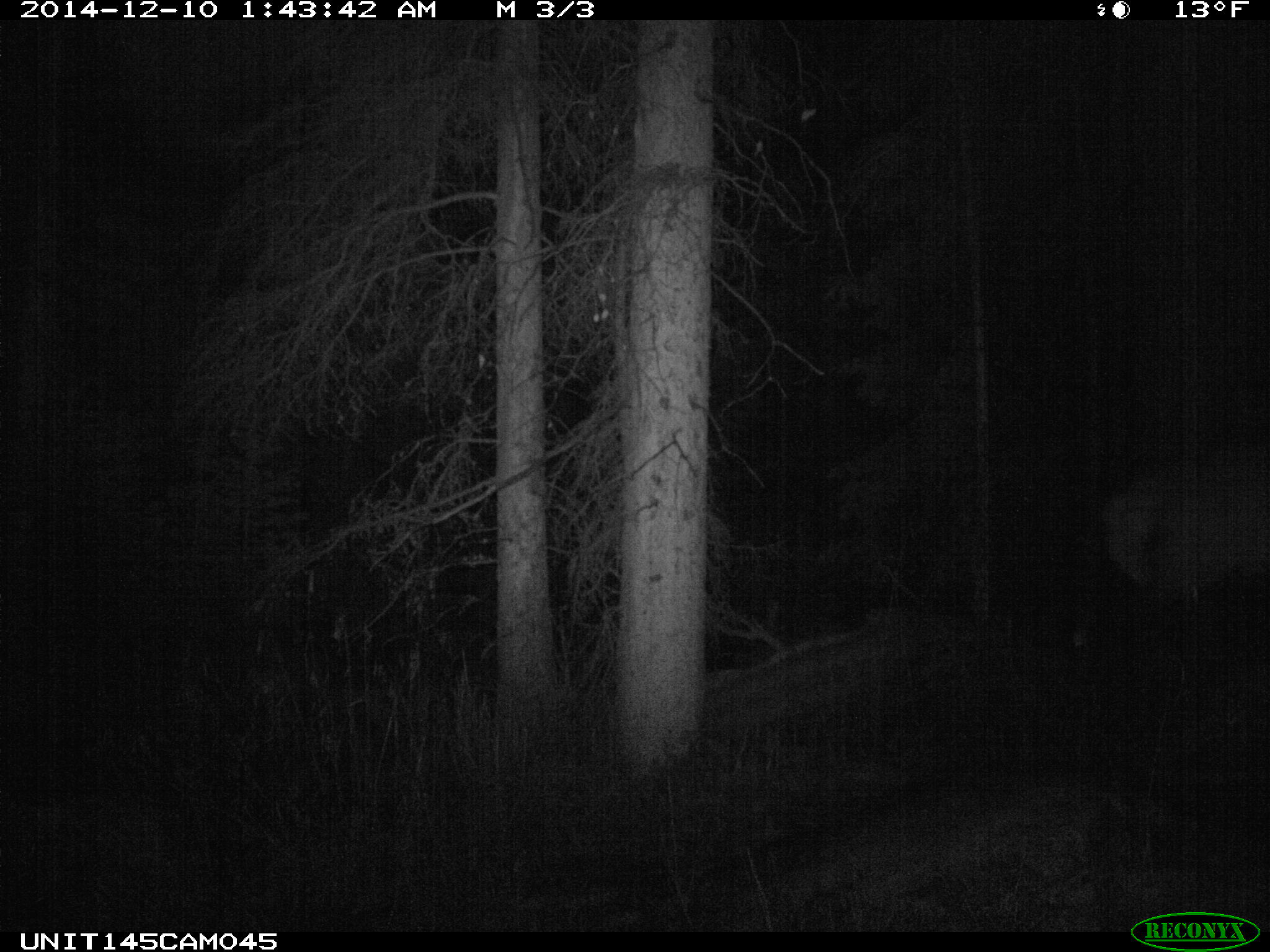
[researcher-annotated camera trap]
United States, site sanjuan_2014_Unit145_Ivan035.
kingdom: Animalia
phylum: Chordata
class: Mammalia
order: Artiodactyla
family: Cervidae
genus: Cervus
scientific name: Cervus elaphus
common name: red deer